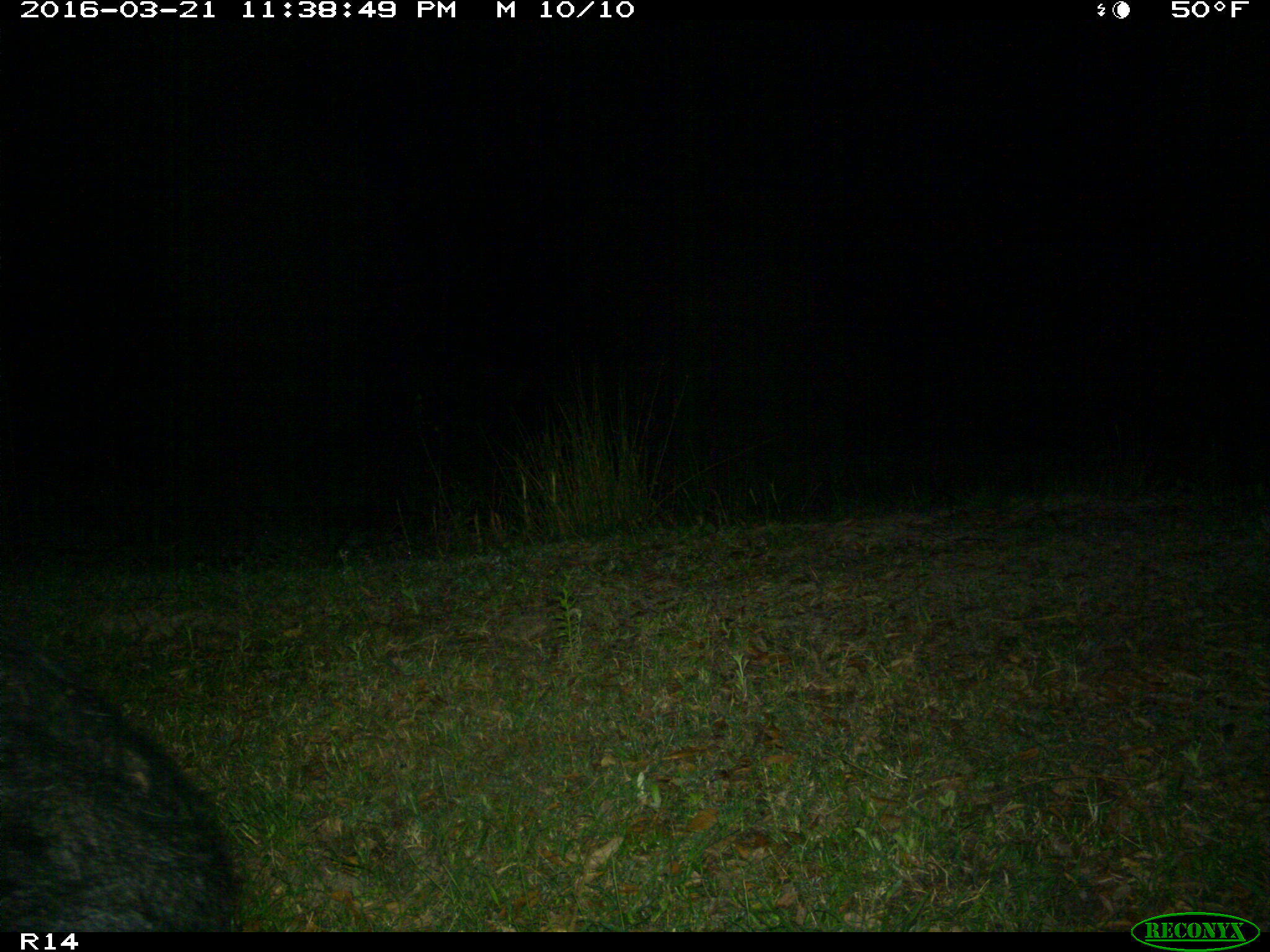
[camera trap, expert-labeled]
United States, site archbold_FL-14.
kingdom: Animalia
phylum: Chordata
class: Mammalia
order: Artiodactyla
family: Suidae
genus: Sus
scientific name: Sus scrofa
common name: wild boar